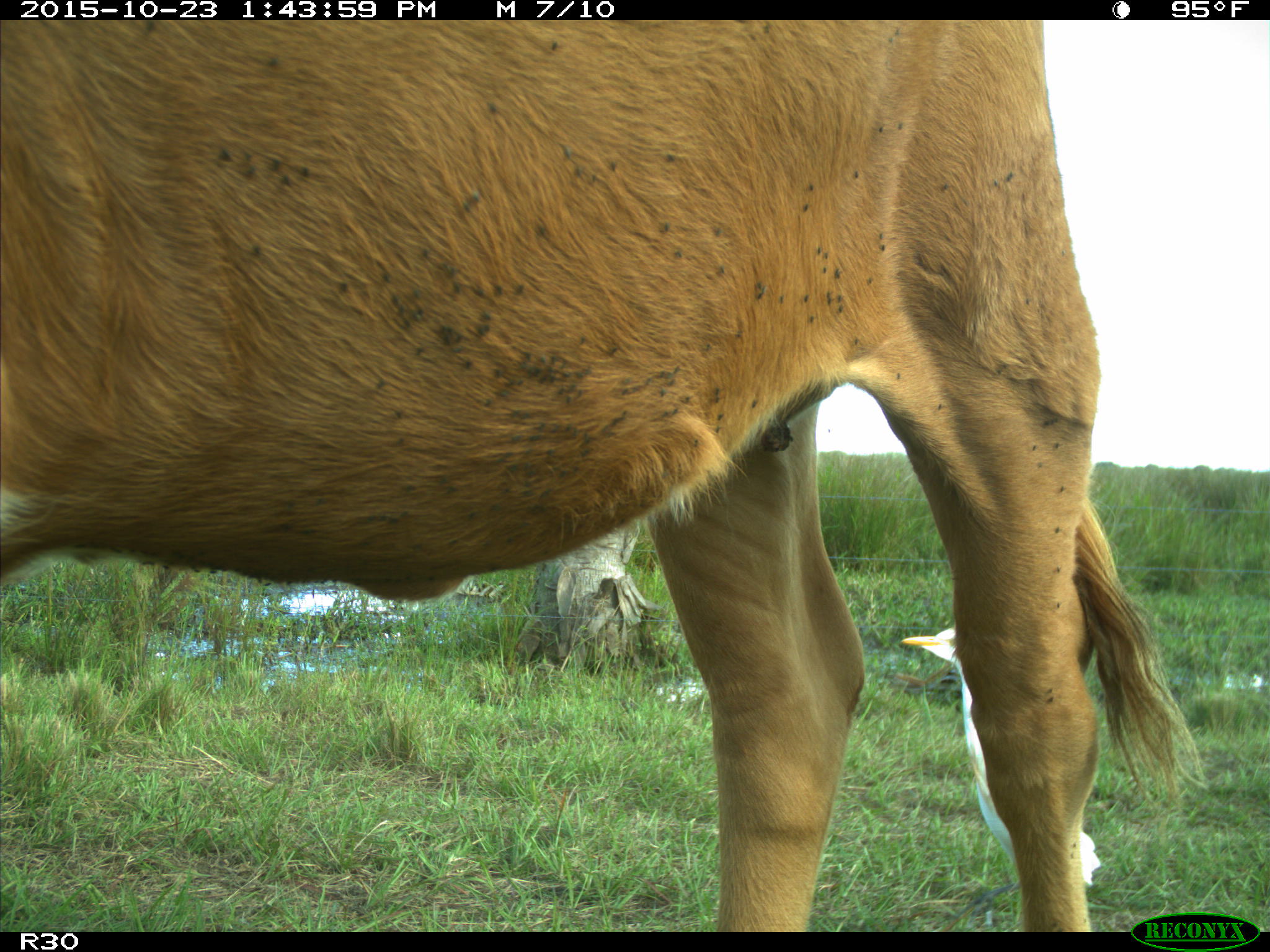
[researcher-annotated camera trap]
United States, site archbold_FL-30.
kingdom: Animalia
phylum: Chordata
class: Mammalia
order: Artiodactyla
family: Bovidae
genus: Bos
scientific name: Bos taurus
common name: domestic cow